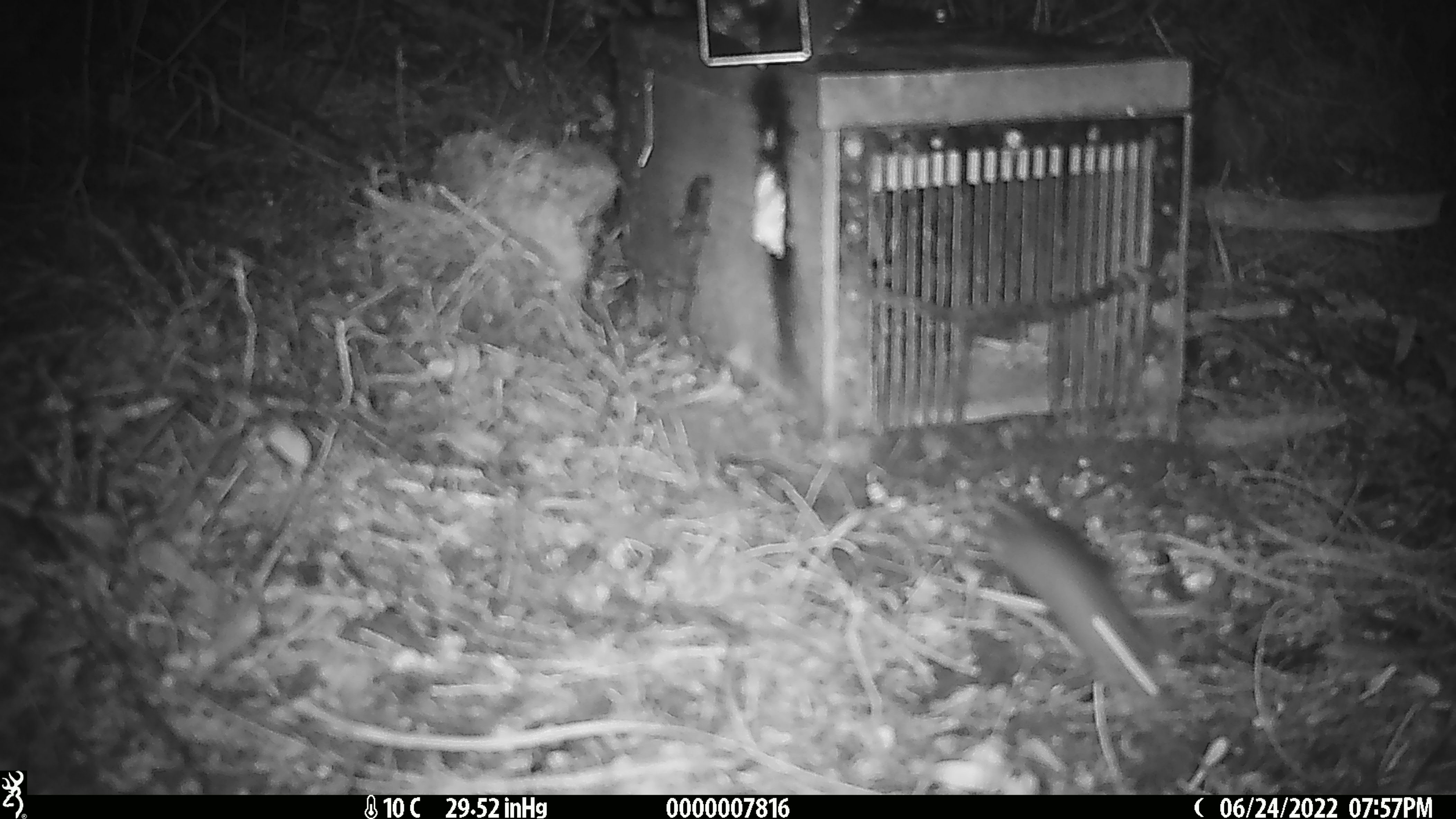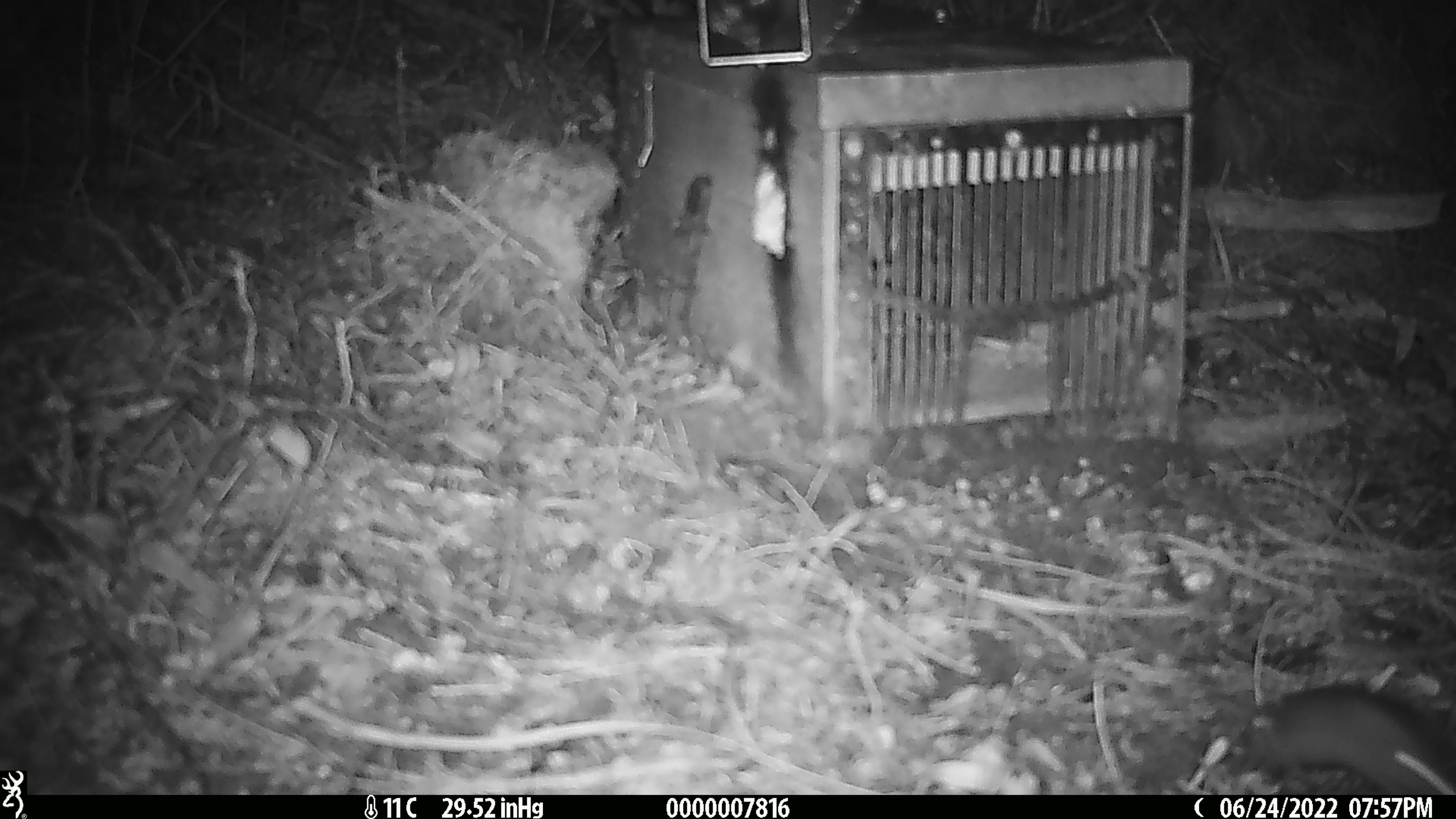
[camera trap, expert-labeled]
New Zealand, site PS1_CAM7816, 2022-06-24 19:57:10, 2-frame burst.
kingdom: Animalia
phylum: Chordata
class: Mammalia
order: Rodentia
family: Muridae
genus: Mus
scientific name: Mus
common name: mouse